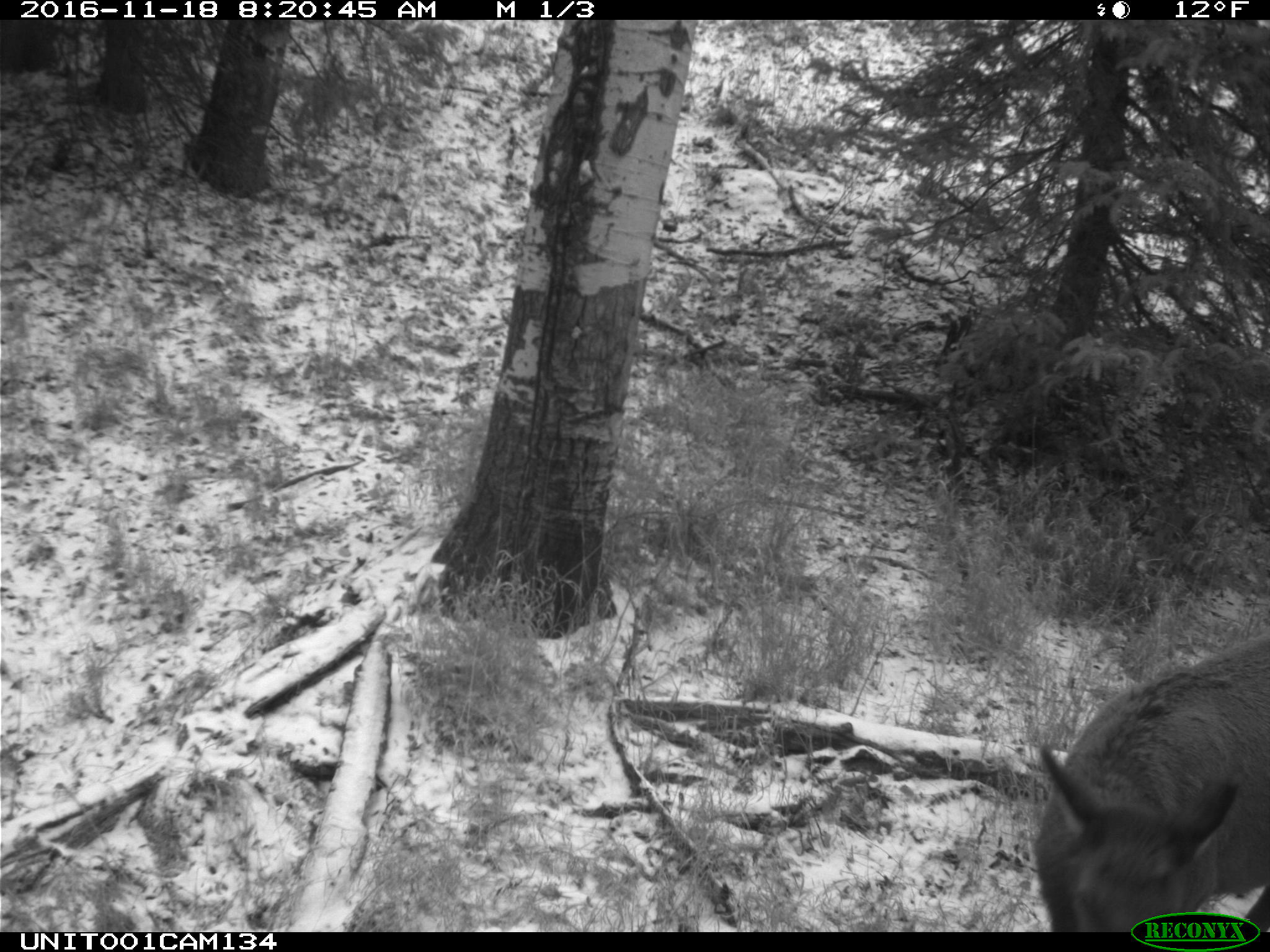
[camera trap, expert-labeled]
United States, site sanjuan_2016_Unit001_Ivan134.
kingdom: Animalia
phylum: Chordata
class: Mammalia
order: Artiodactyla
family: Cervidae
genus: Cervus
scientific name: Cervus elaphus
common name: red deer